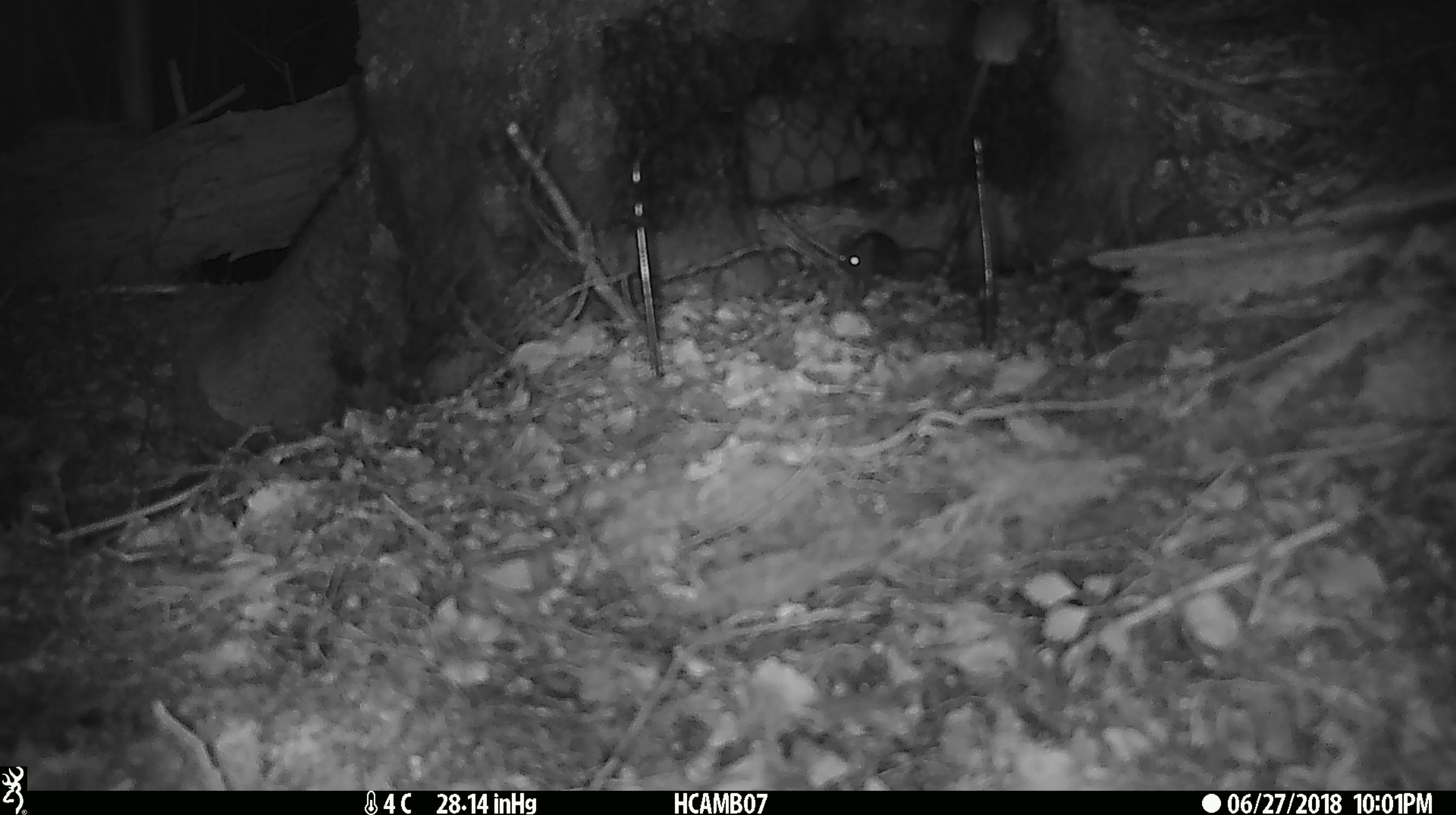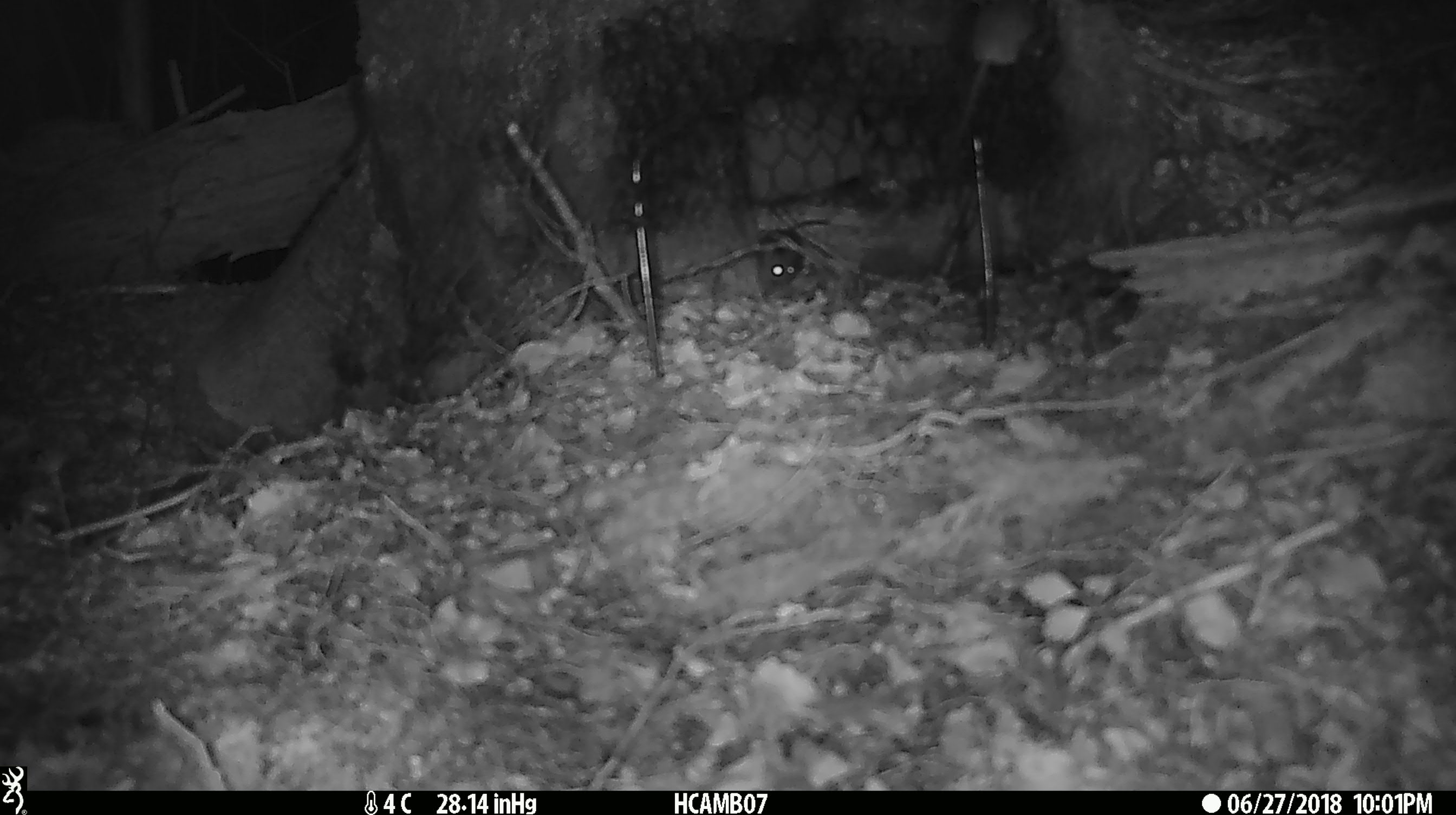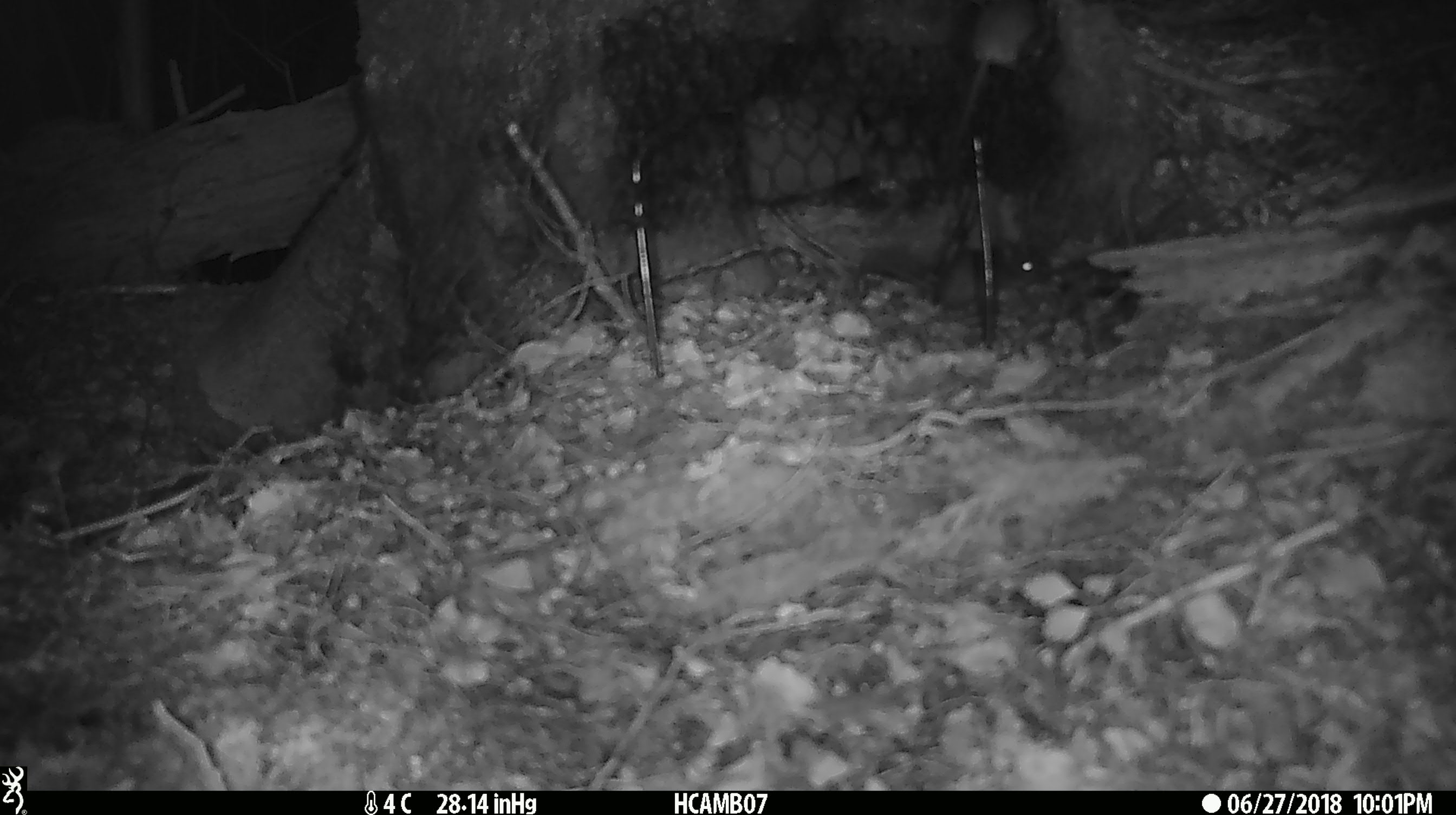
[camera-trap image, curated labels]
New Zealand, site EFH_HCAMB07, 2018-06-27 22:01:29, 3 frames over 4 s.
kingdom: Animalia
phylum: Chordata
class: Mammalia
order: Rodentia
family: Muridae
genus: Mus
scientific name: Mus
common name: mouse